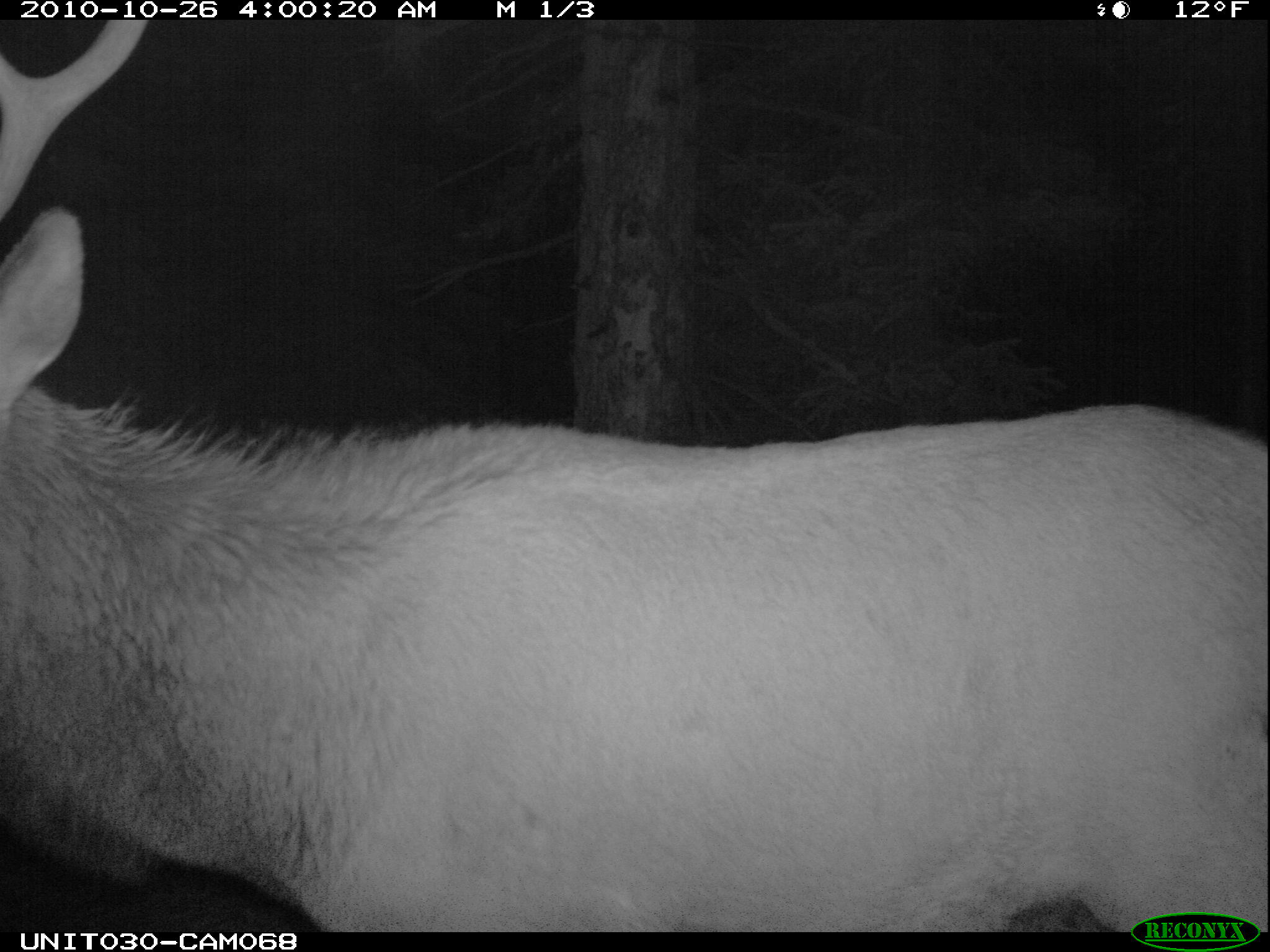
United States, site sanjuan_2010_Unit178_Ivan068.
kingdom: Animalia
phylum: Chordata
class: Mammalia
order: Artiodactyla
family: Cervidae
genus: Cervus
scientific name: Cervus elaphus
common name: red deer